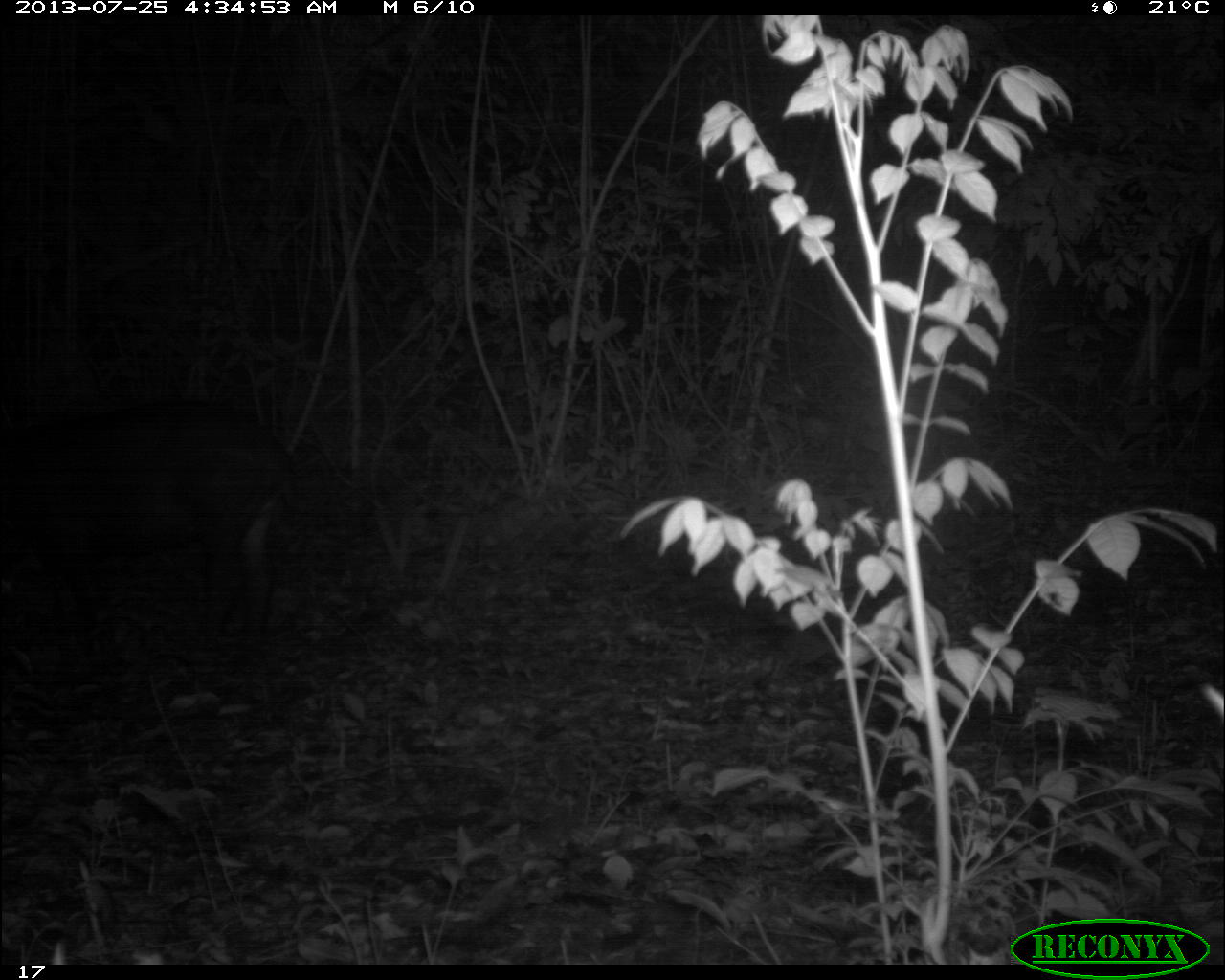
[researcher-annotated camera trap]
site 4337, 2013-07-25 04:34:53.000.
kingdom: Animalia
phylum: Chordata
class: Mammalia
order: Perissodactyla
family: Tapiridae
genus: Tapirus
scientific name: Tapirus bairdii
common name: baird's tapir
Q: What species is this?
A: Tapirus bairdii (baird's tapir).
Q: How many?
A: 1.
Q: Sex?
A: Female.